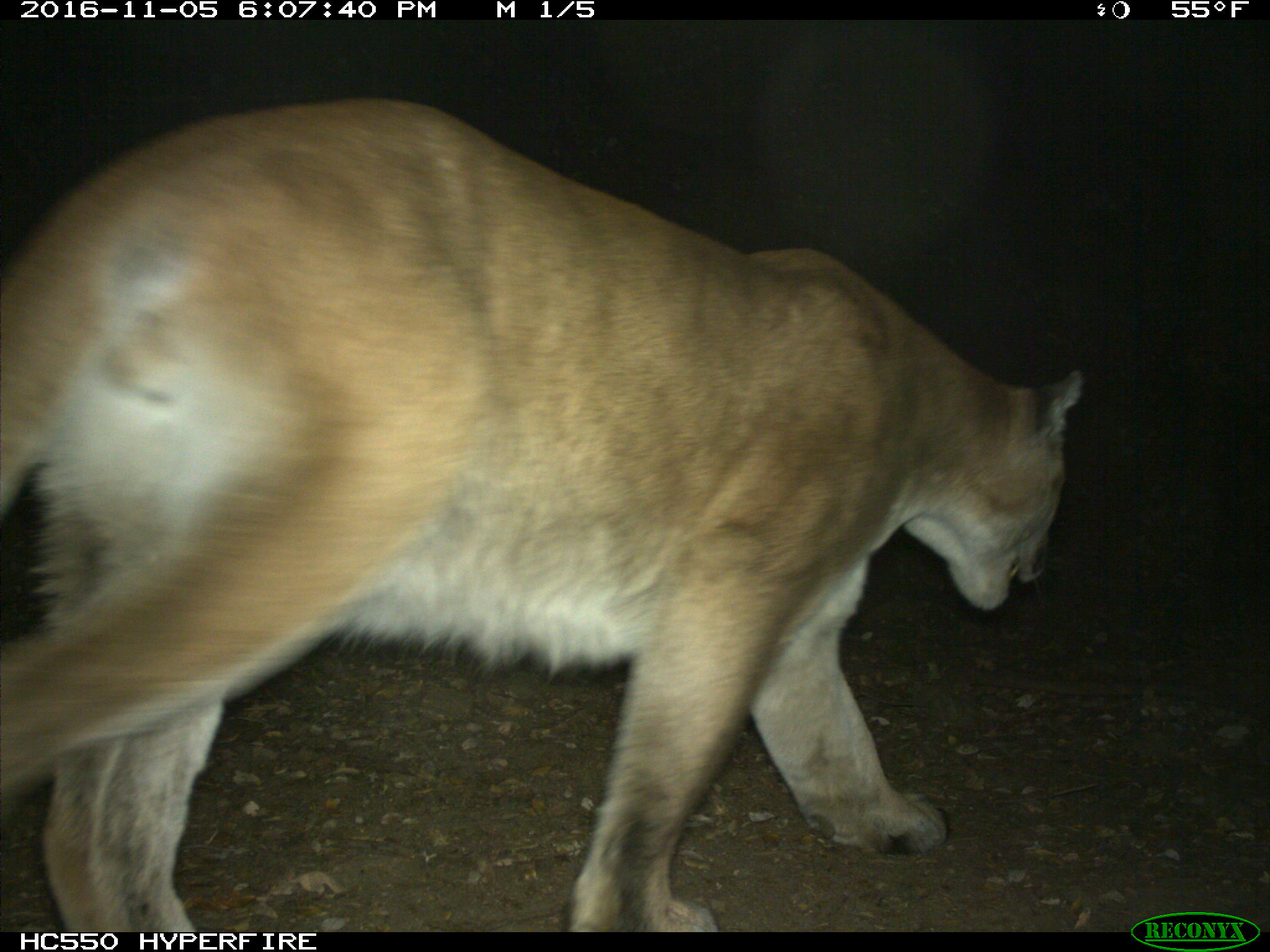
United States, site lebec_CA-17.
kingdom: Animalia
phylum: Chordata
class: Mammalia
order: Carnivora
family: Felidae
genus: Puma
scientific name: Puma concolor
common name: mountain lion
Puma concolor (mountain lion).